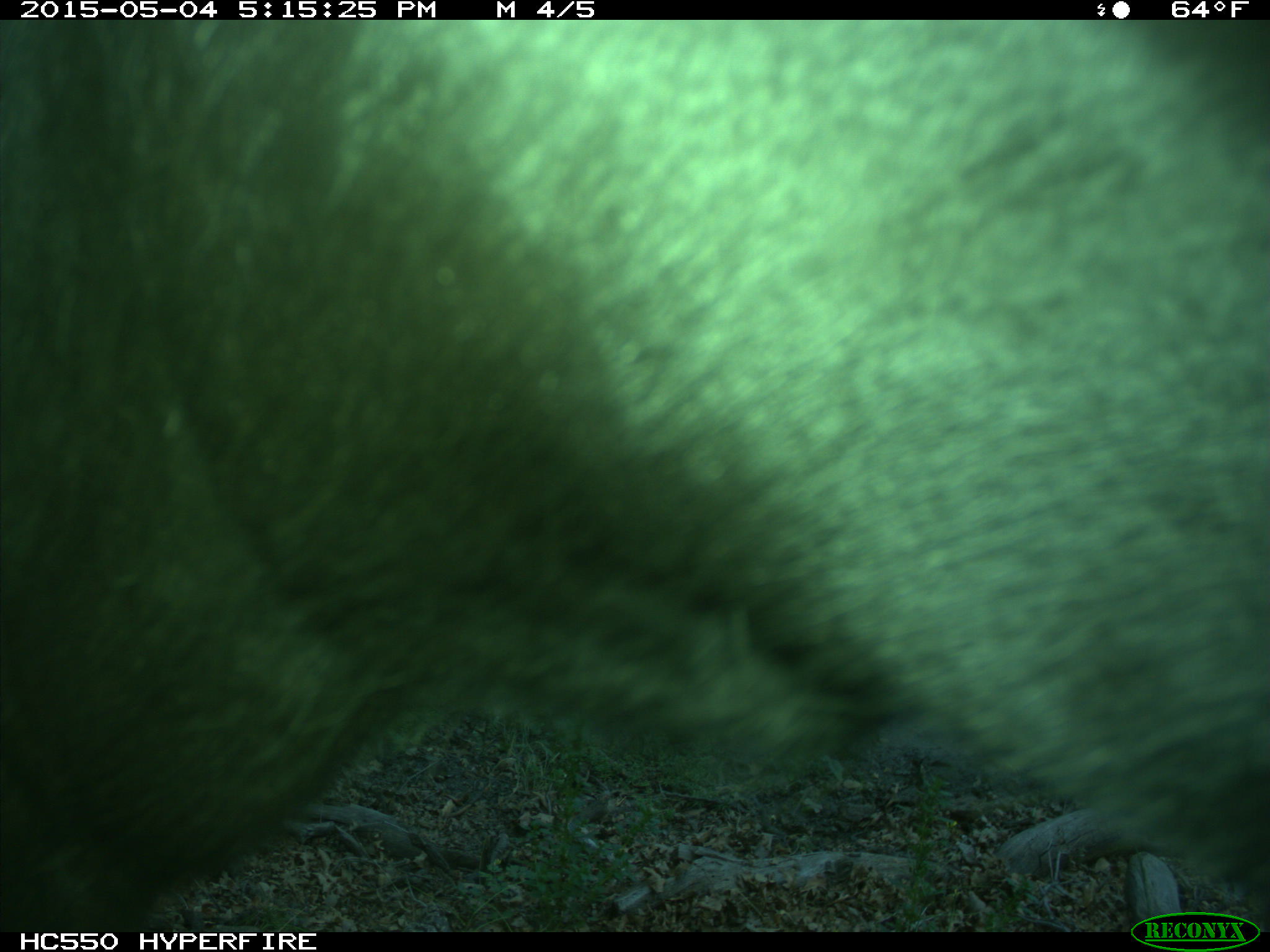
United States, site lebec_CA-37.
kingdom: Animalia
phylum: Chordata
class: Mammalia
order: Artiodactyla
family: Bovidae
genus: Bos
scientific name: Bos taurus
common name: domestic cow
Bos taurus (domestic cow).